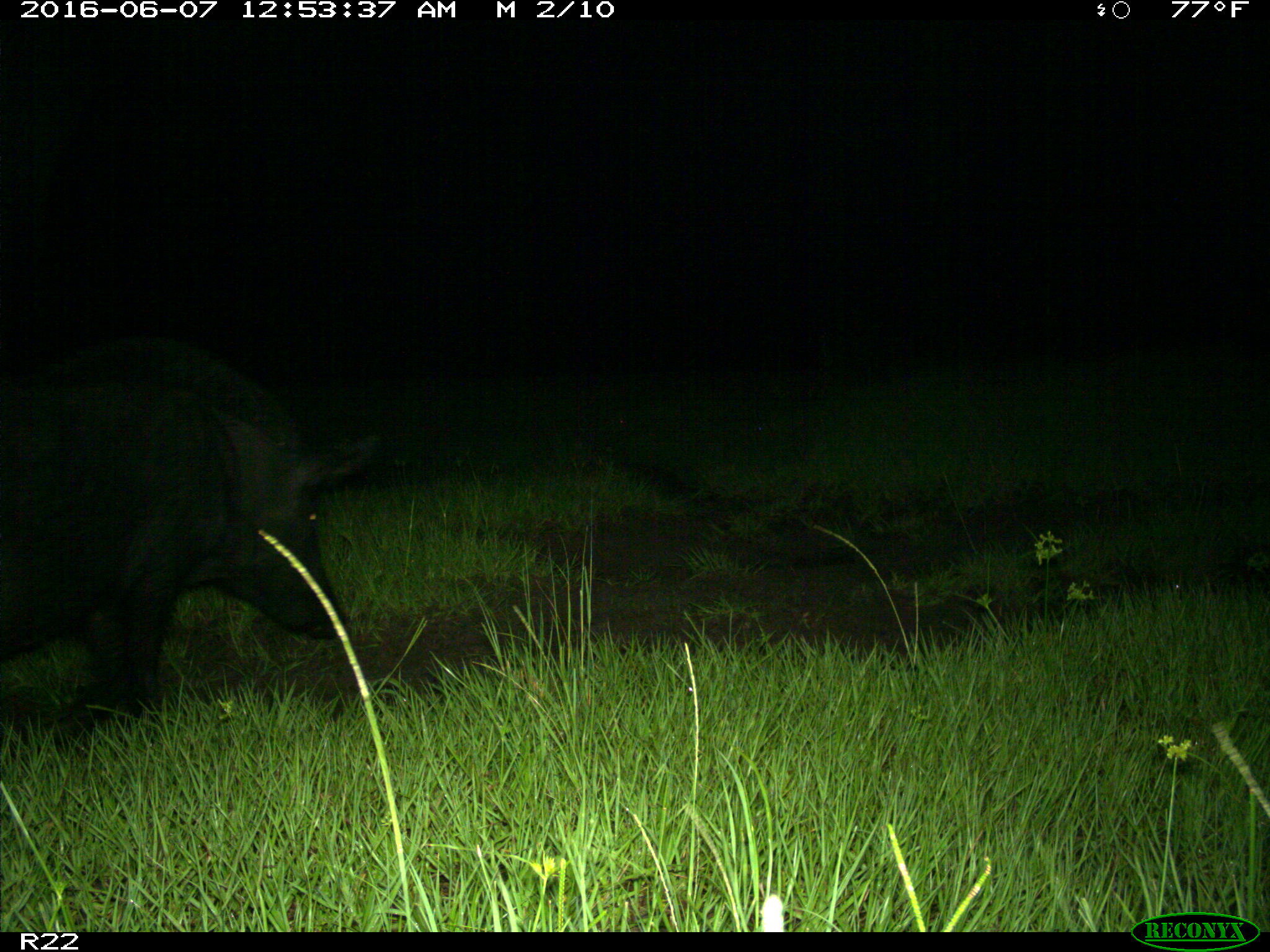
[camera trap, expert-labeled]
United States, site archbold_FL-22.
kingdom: Animalia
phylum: Chordata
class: Mammalia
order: Artiodactyla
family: Suidae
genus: Sus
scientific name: Sus scrofa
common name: wild boar